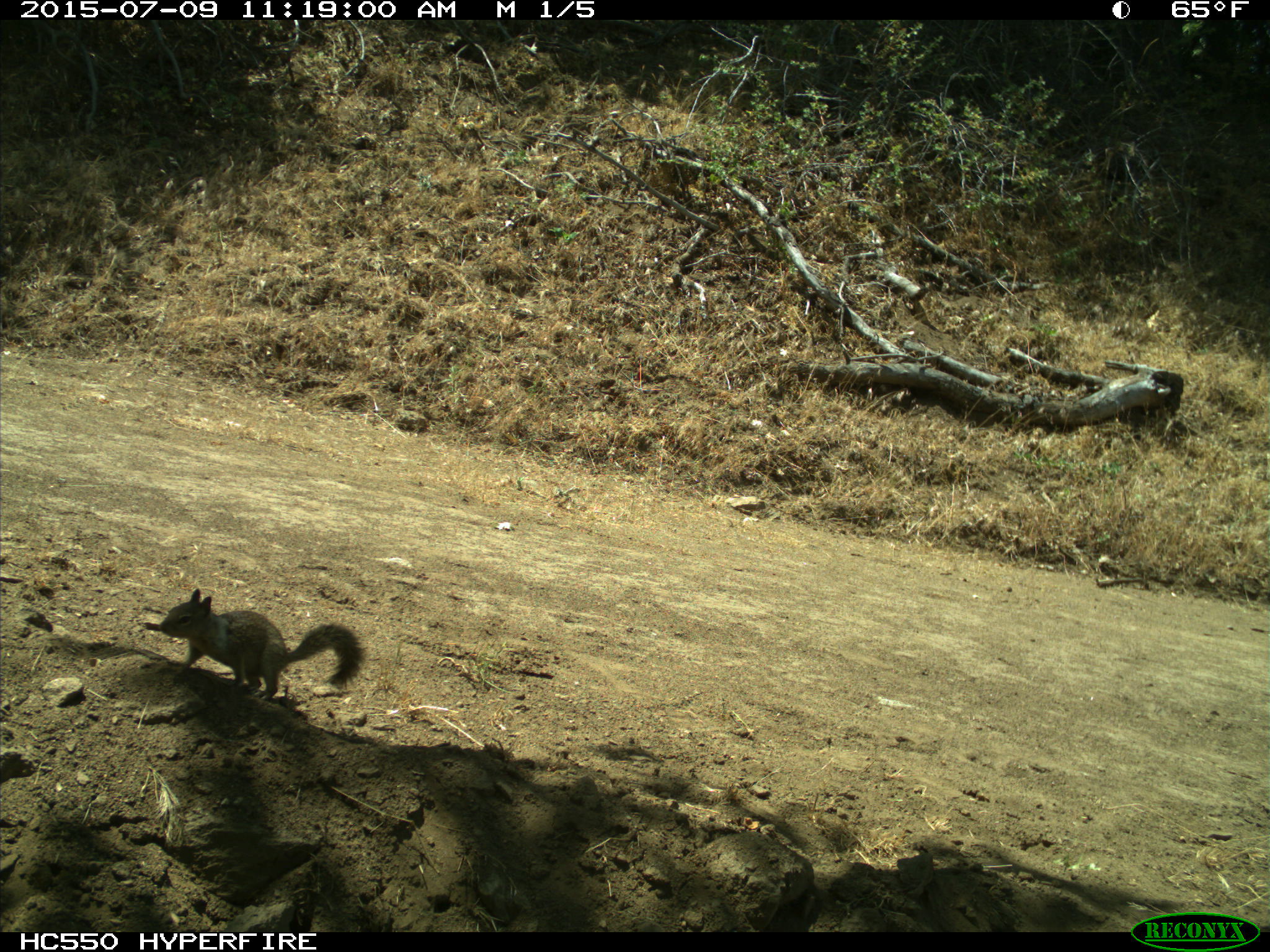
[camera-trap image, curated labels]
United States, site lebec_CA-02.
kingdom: Animalia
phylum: Chordata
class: Mammalia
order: Rodentia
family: Sciuridae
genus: Otospermophilus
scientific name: Otospermophilus beecheyi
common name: california ground squirrel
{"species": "Otospermophilus beecheyi (california ground squirrel)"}